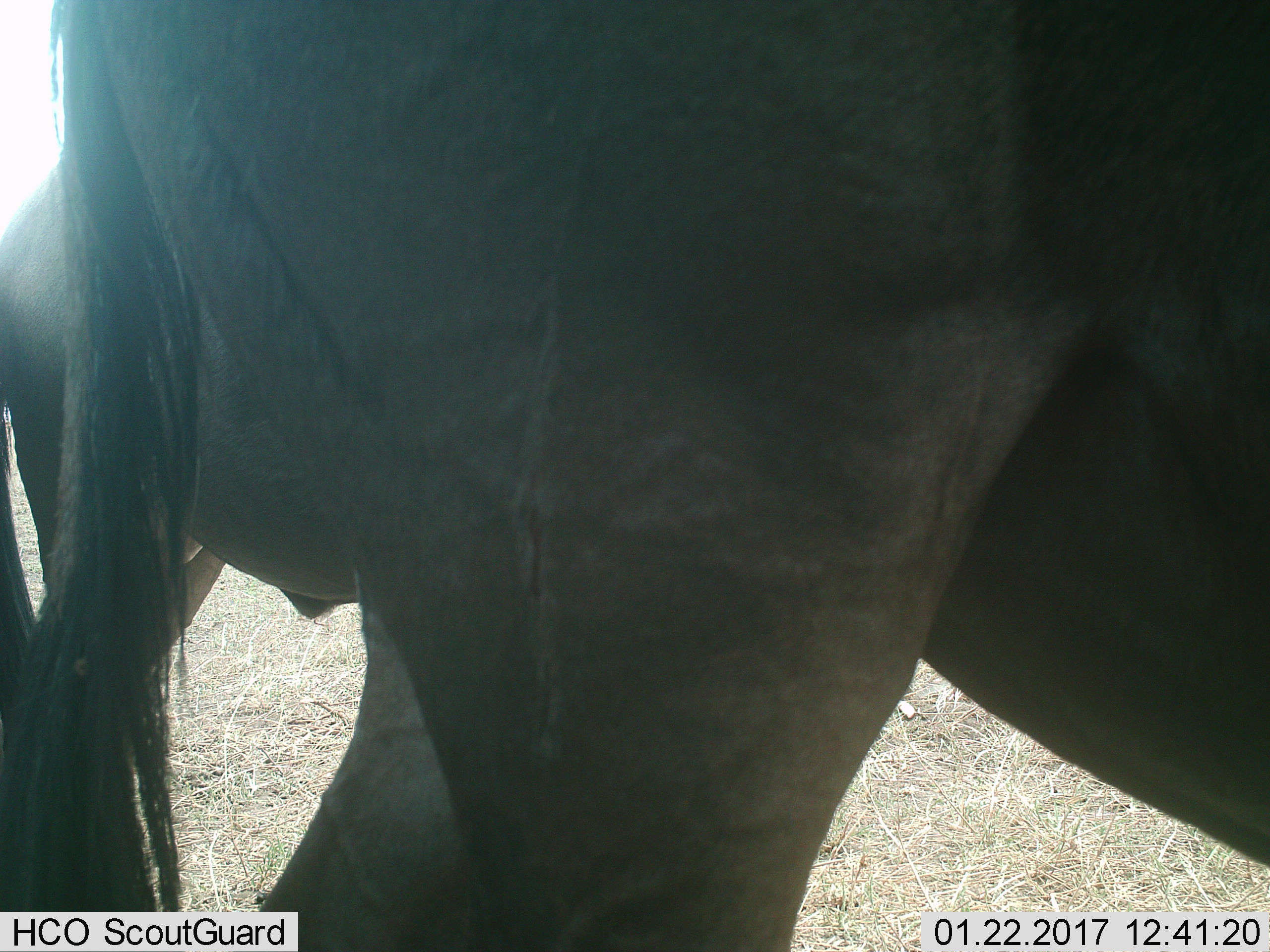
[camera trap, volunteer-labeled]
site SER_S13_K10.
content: unidentified animal